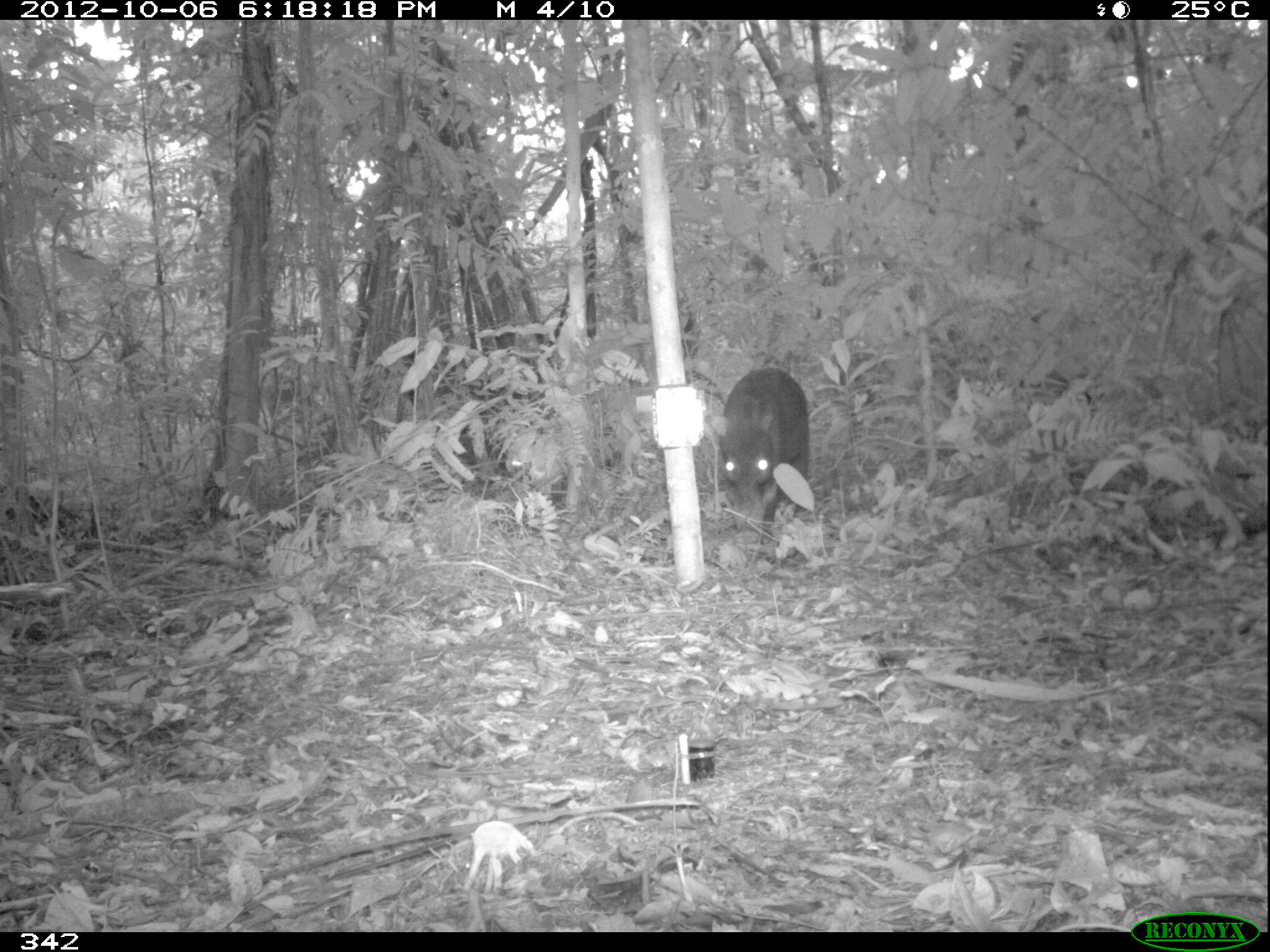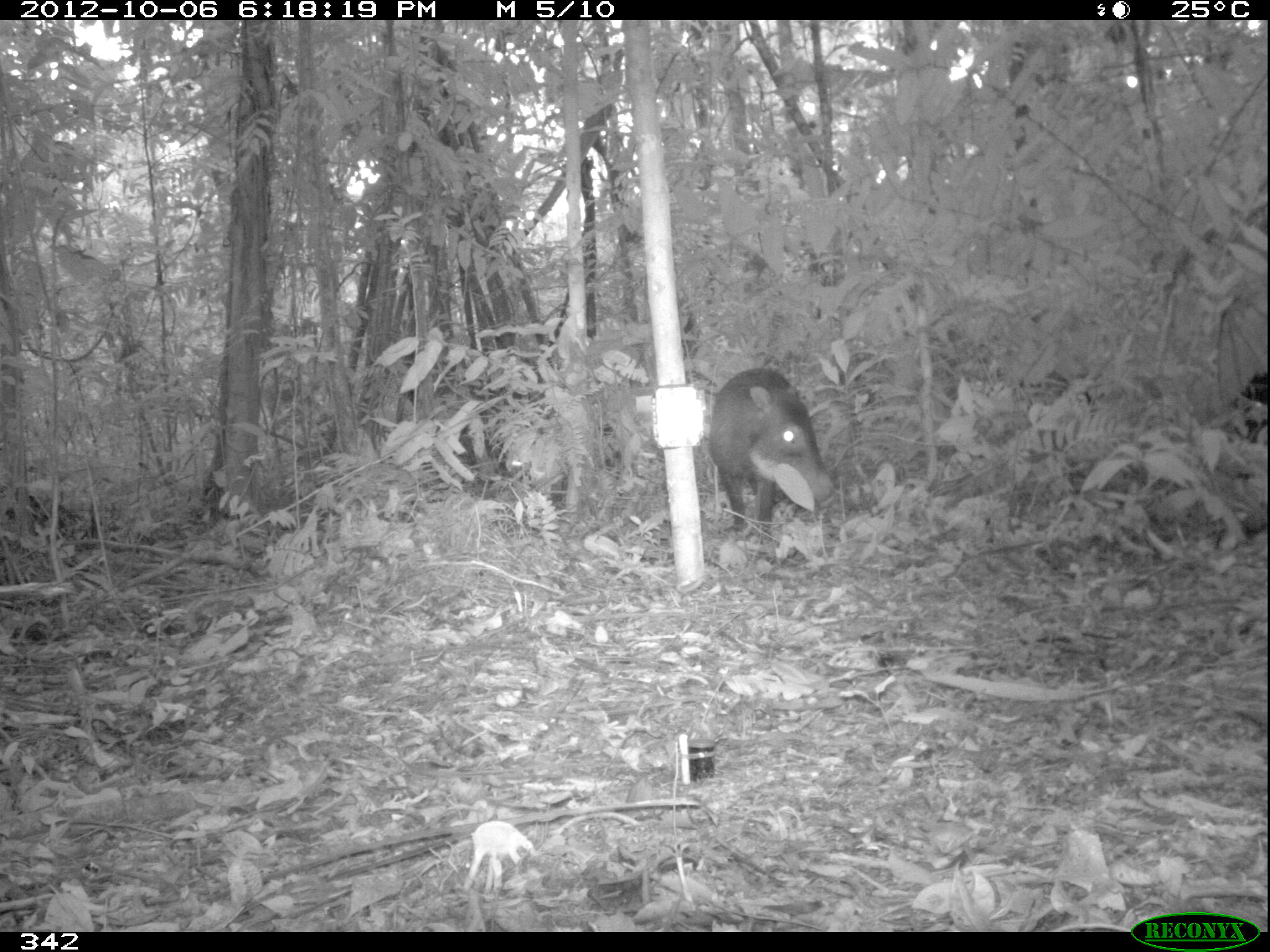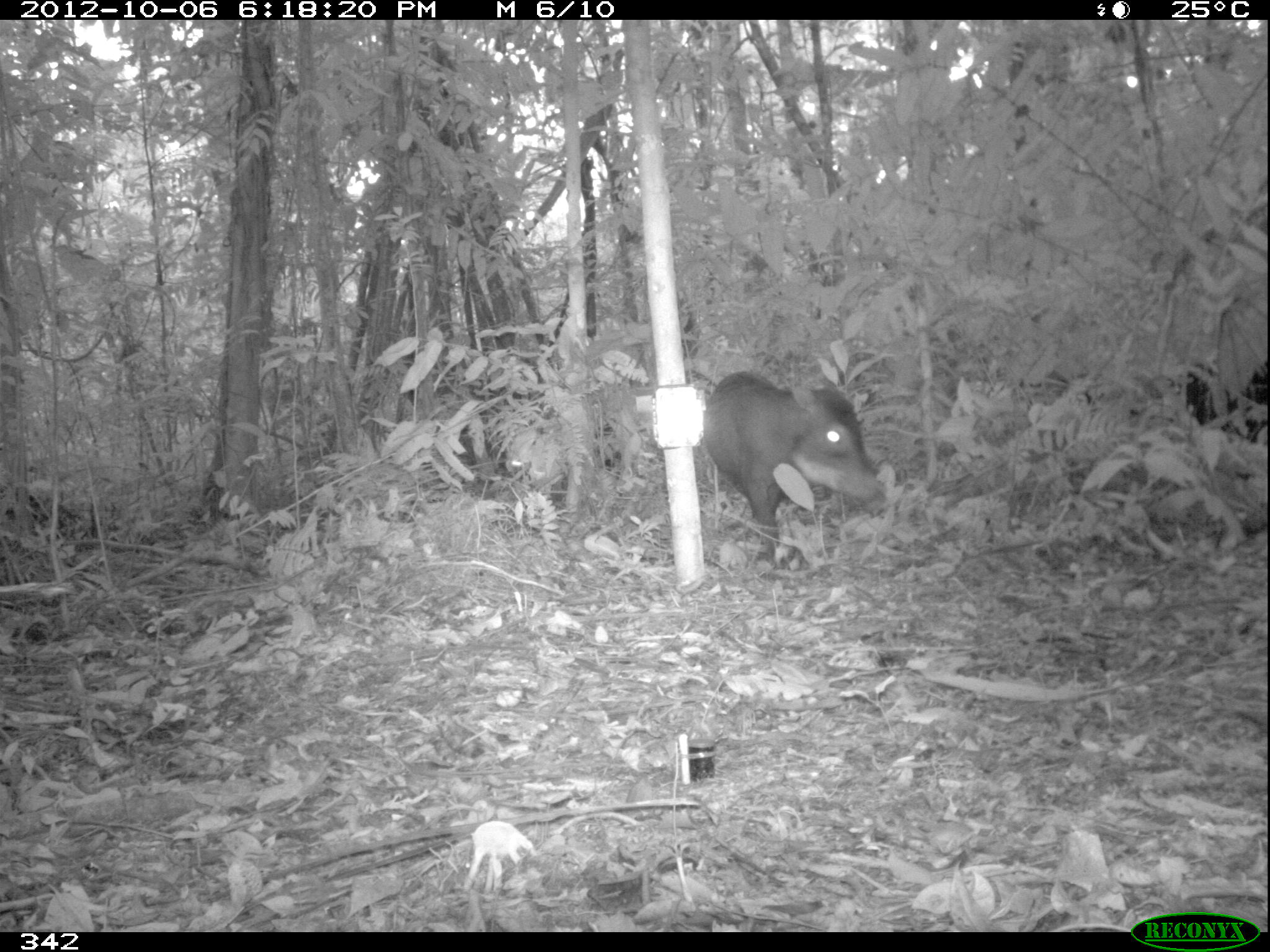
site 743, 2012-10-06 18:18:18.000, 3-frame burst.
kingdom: Animalia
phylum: Chordata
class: Mammalia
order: Artiodactyla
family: Tayassuidae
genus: Tayassu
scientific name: Tayassu pecari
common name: white-lipped peccary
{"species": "Tayassu pecari (white-lipped peccary)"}